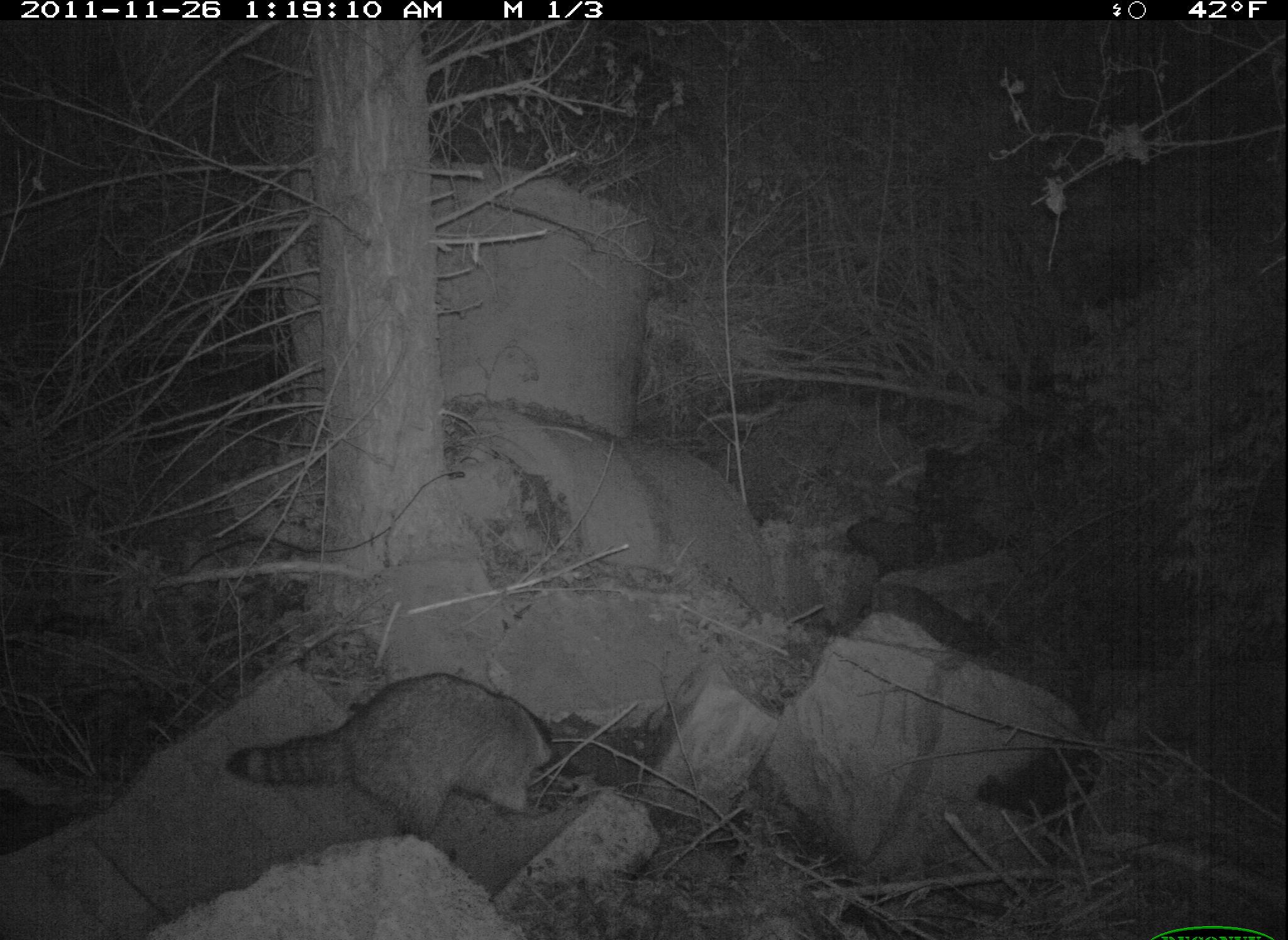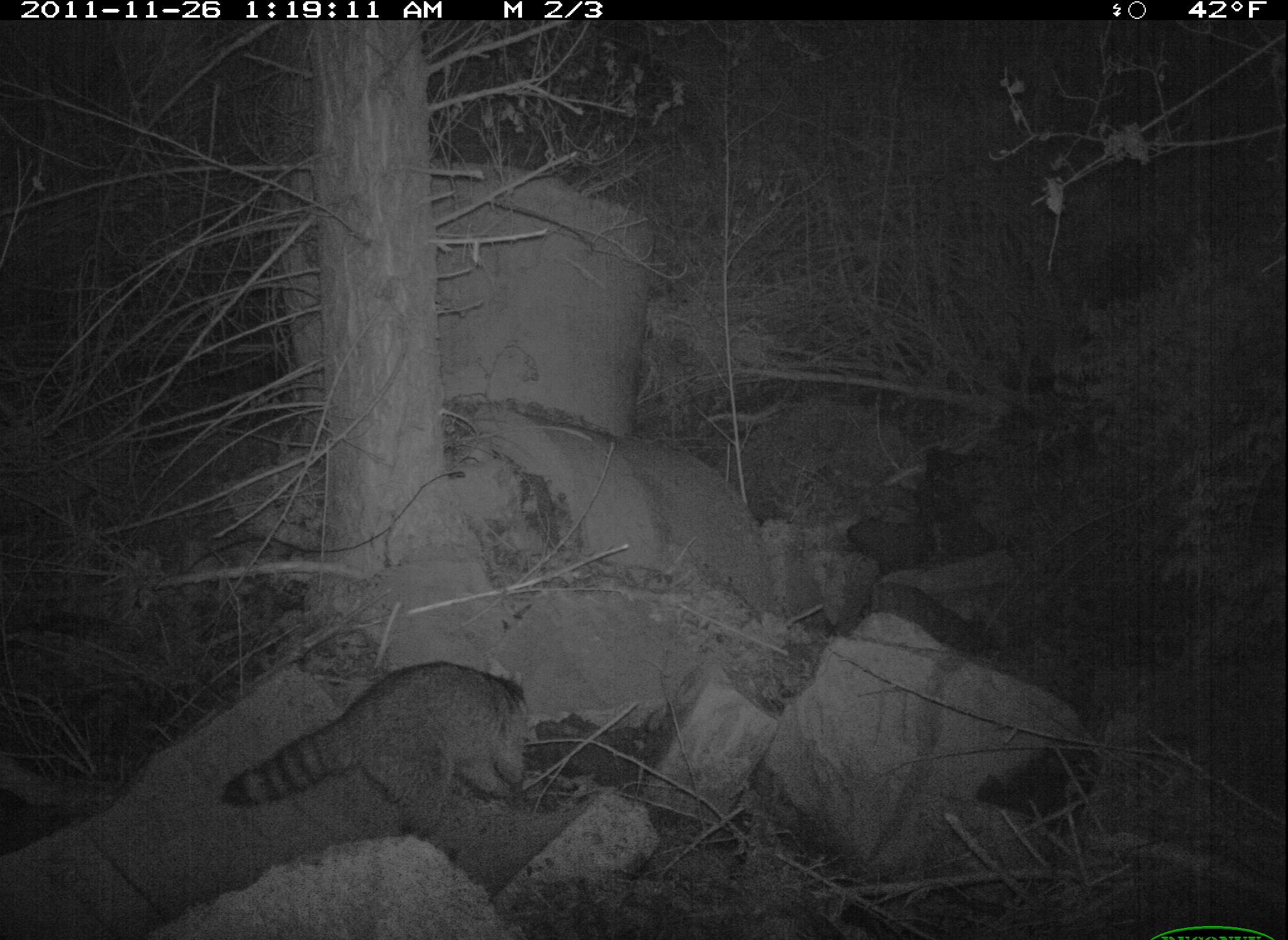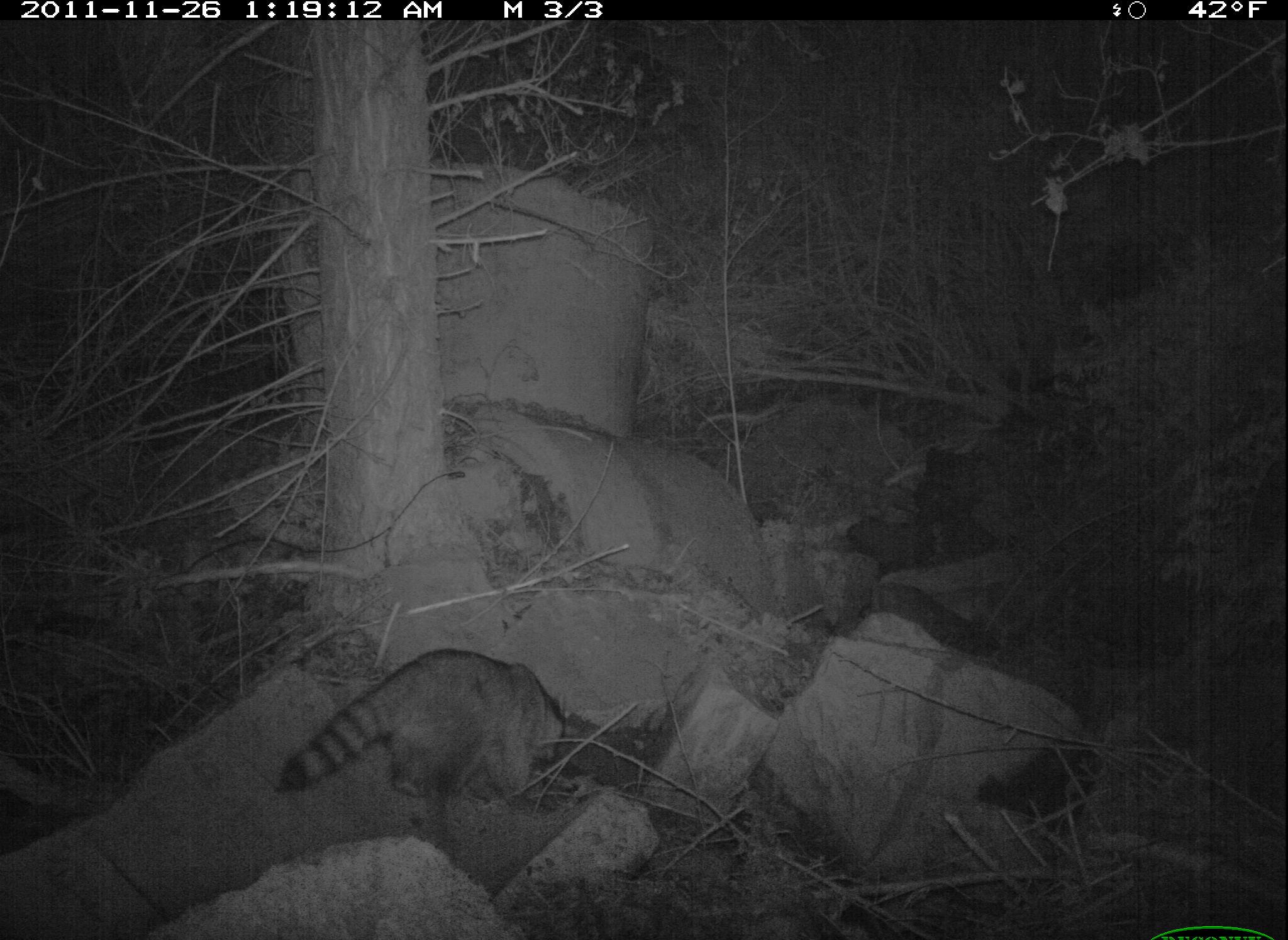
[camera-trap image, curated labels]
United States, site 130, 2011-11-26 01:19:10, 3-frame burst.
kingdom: Animalia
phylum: Chordata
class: Mammalia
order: Carnivora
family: Procyonidae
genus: Procyon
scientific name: Procyon lotor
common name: raccoon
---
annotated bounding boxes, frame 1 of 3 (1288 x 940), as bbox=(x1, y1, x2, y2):
raccoon: bbox=(216, 667, 572, 839)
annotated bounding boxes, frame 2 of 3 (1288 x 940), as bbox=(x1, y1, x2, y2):
raccoon: bbox=(214, 656, 552, 842)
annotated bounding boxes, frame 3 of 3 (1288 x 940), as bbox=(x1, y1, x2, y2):
raccoon: bbox=(276, 646, 580, 830)